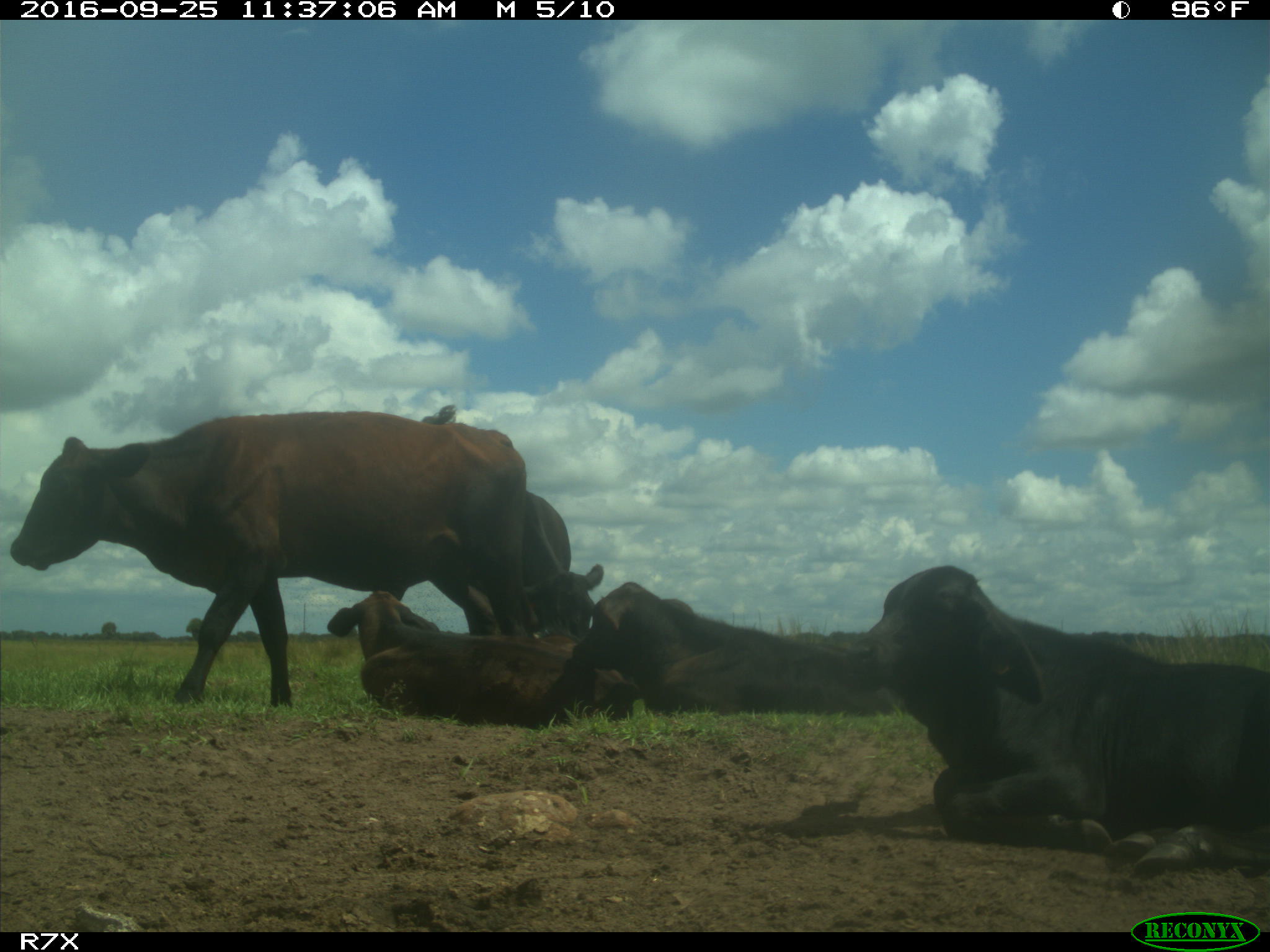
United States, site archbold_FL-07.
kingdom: Animalia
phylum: Chordata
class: Mammalia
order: Artiodactyla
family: Bovidae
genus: Bos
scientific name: Bos taurus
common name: domestic cow